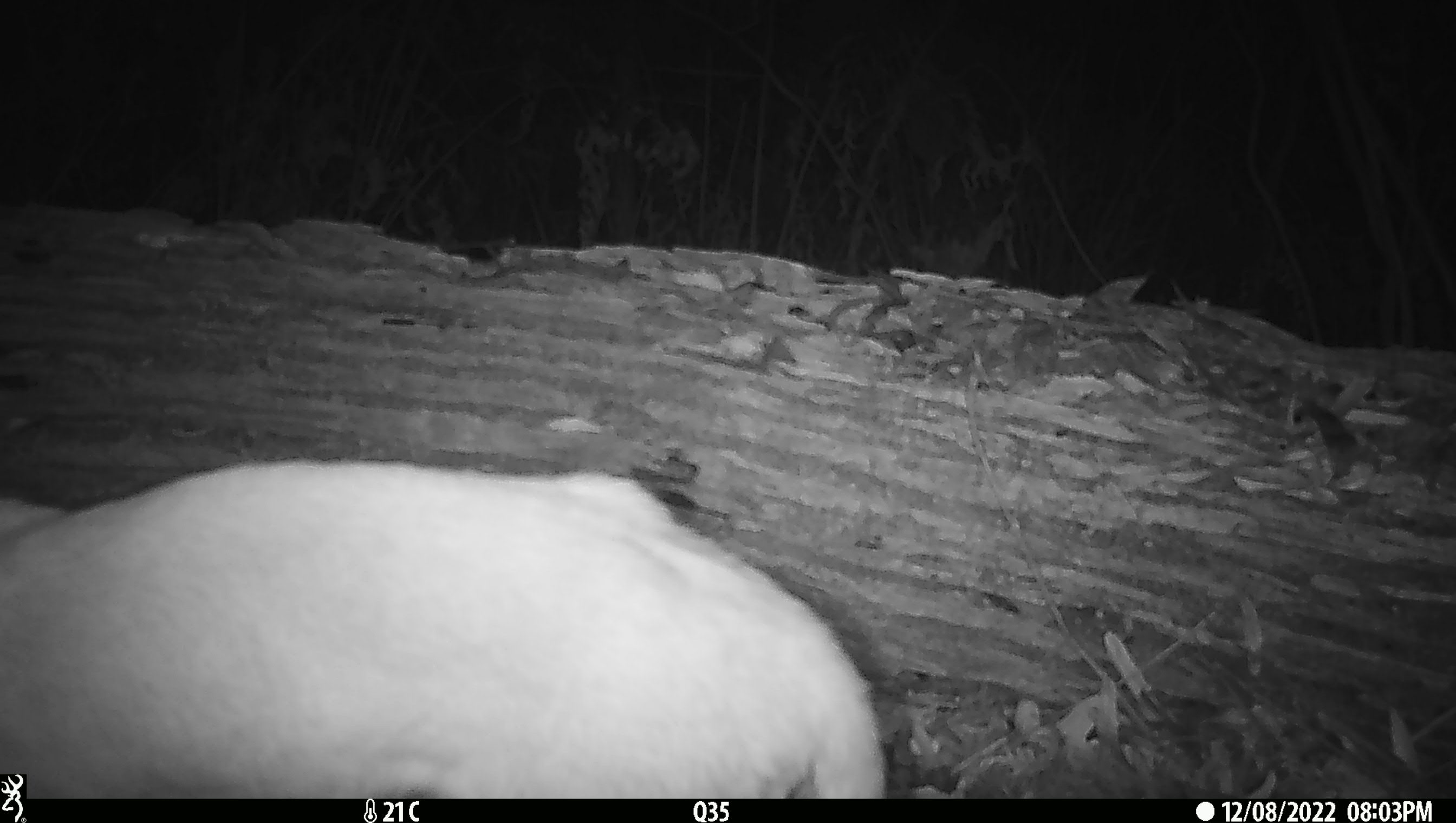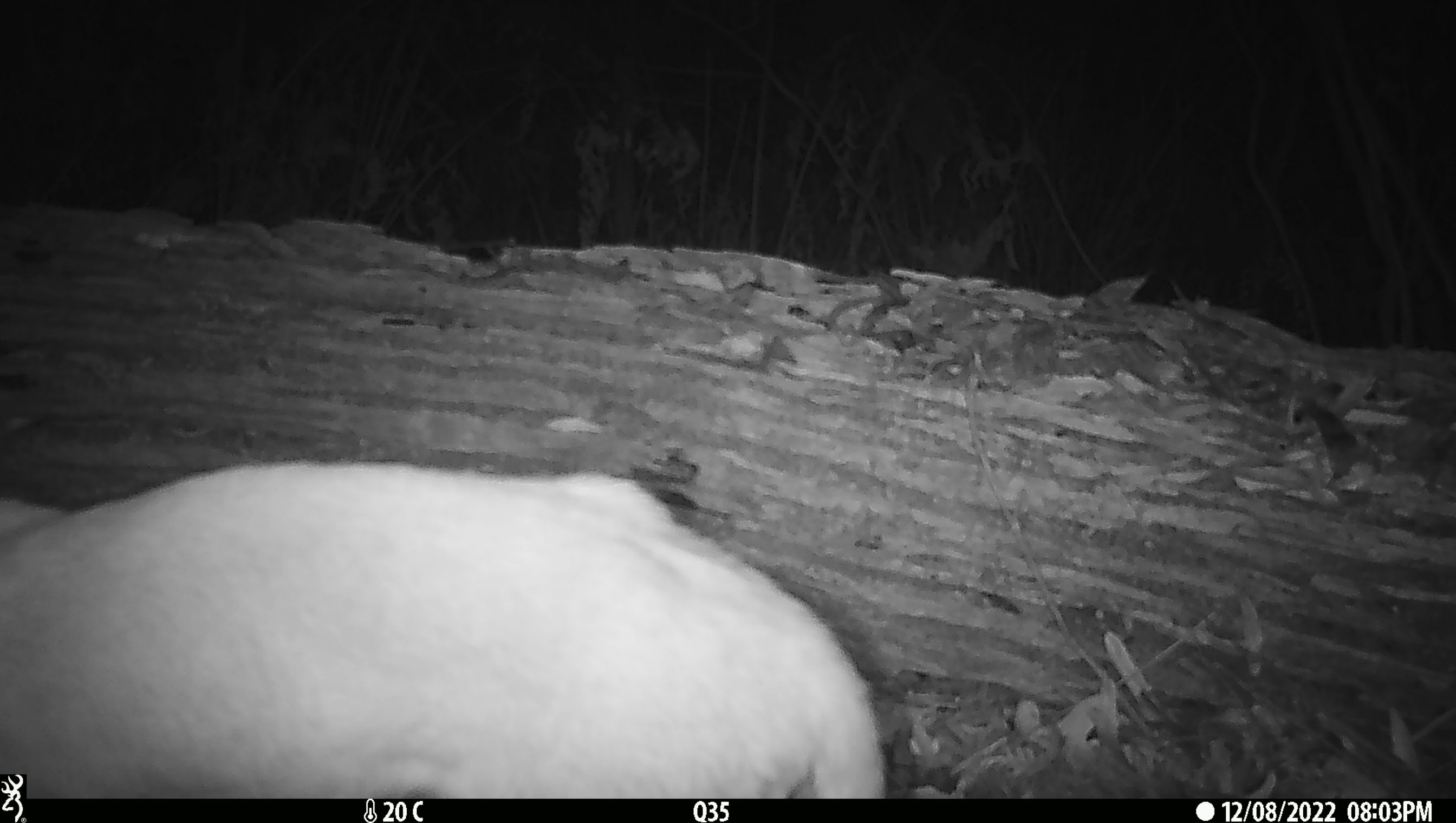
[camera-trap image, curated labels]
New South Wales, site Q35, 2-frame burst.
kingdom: Animalia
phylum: Chordata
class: Mammalia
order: Carnivora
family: Canidae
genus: Canis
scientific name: Canis familiaris dingo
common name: dingo